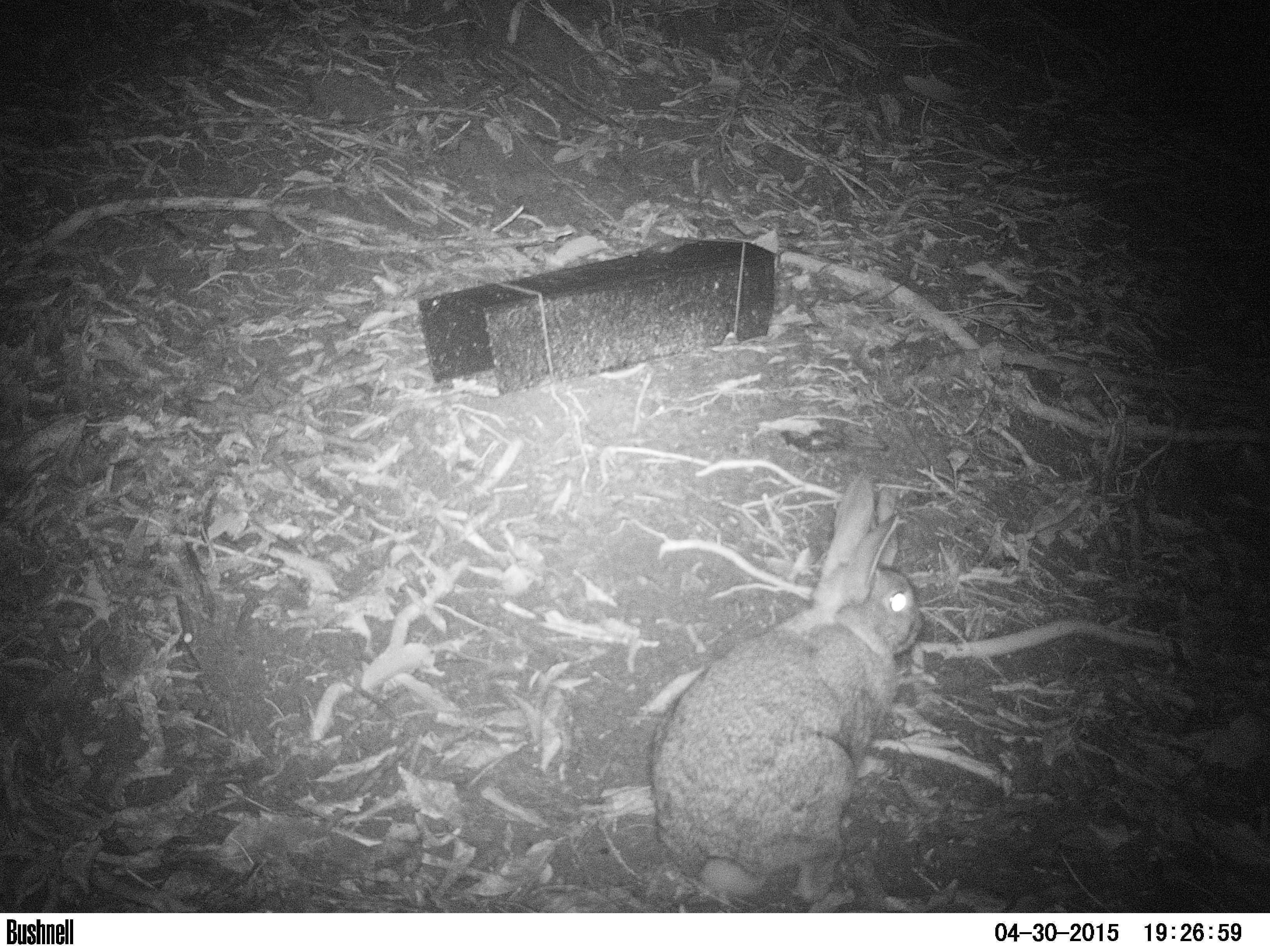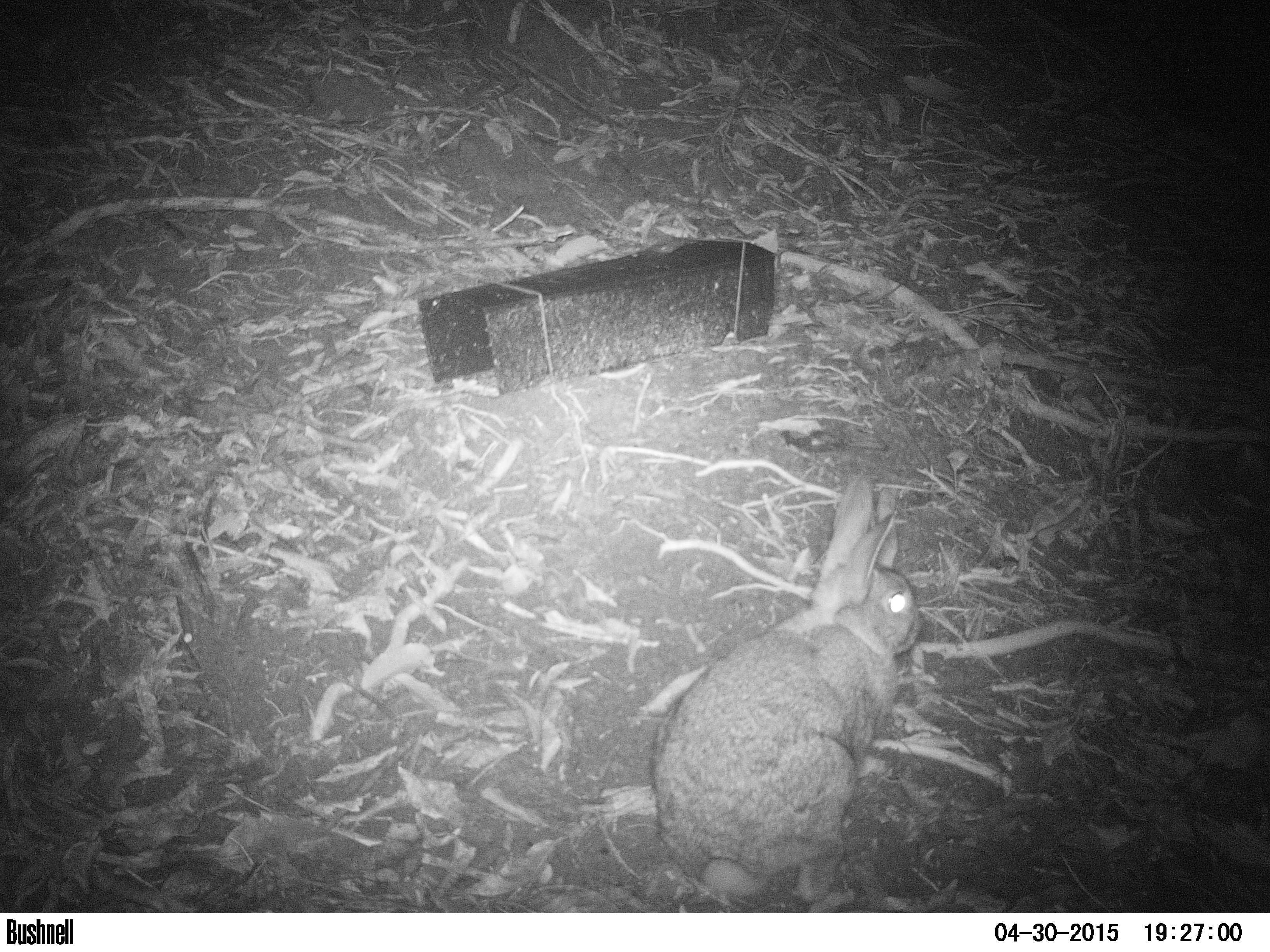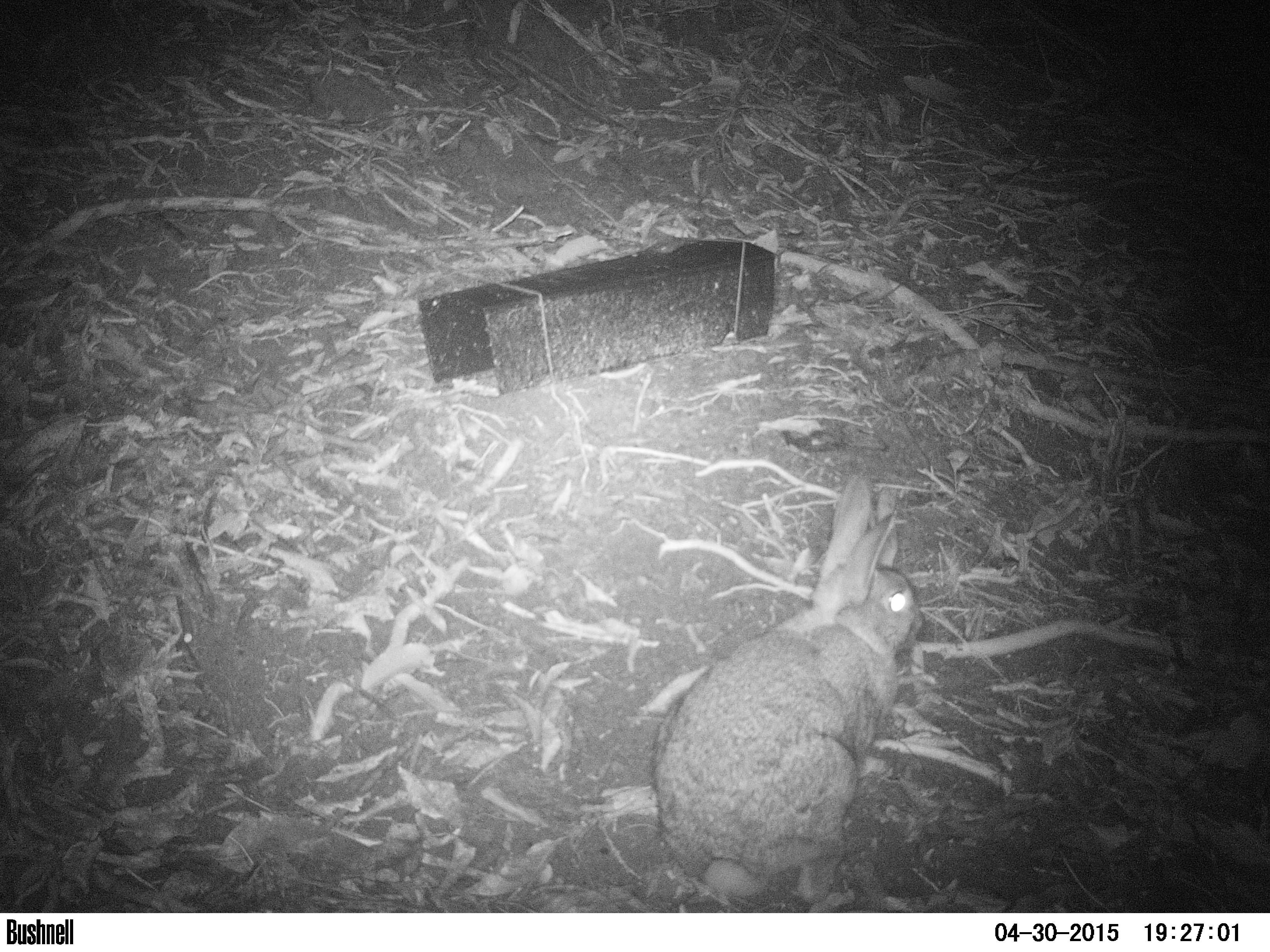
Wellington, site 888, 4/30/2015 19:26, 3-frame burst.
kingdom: Animalia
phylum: Chordata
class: Mammalia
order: Lagomorpha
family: Leporidae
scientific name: Leporidae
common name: rabbit